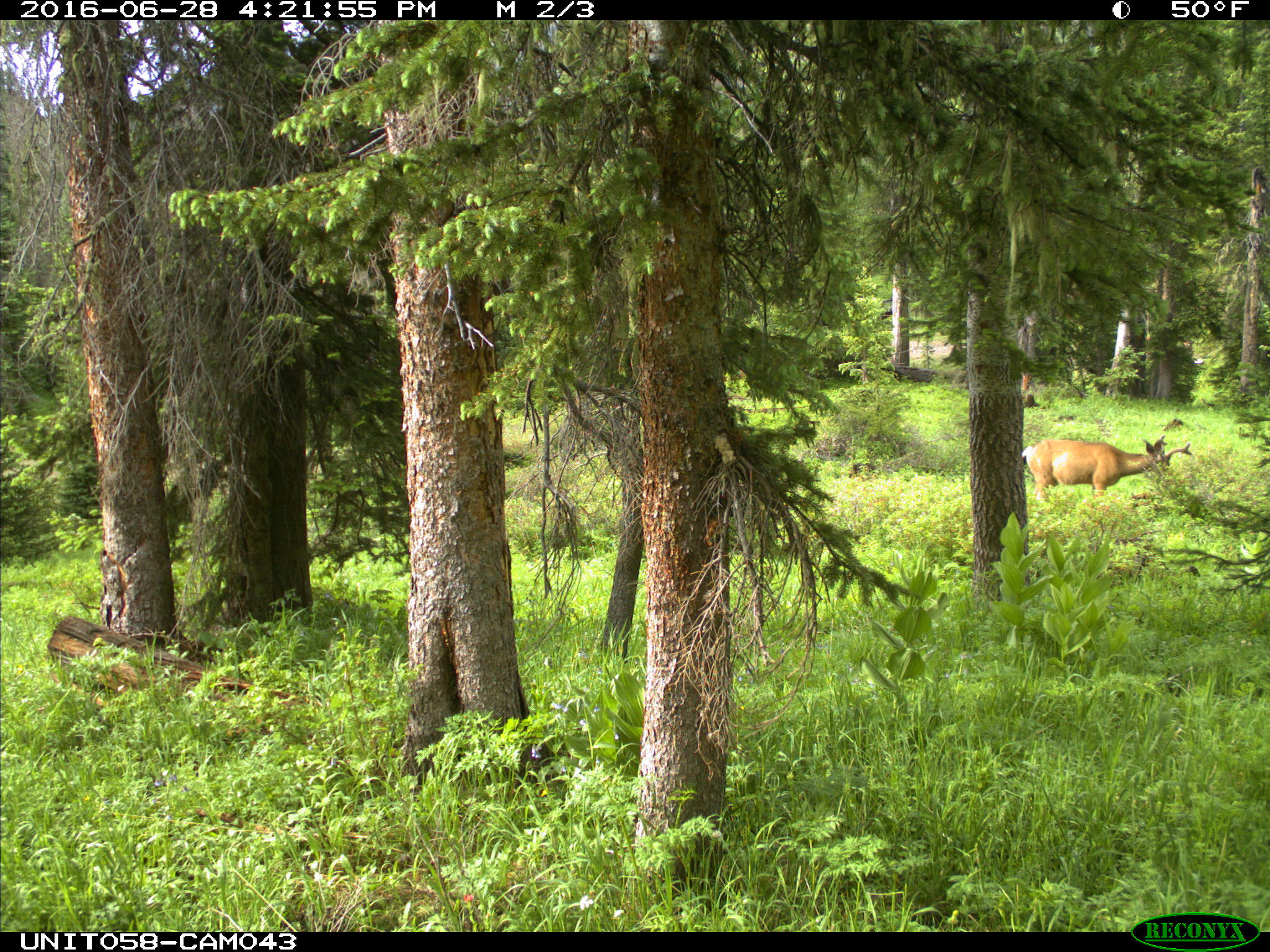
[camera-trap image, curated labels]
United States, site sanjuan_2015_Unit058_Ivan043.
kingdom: Animalia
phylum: Chordata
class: Mammalia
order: Artiodactyla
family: Cervidae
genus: Odocoileus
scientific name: Odocoileus hemionus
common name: mule deer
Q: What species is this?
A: Odocoileus hemionus (mule deer).